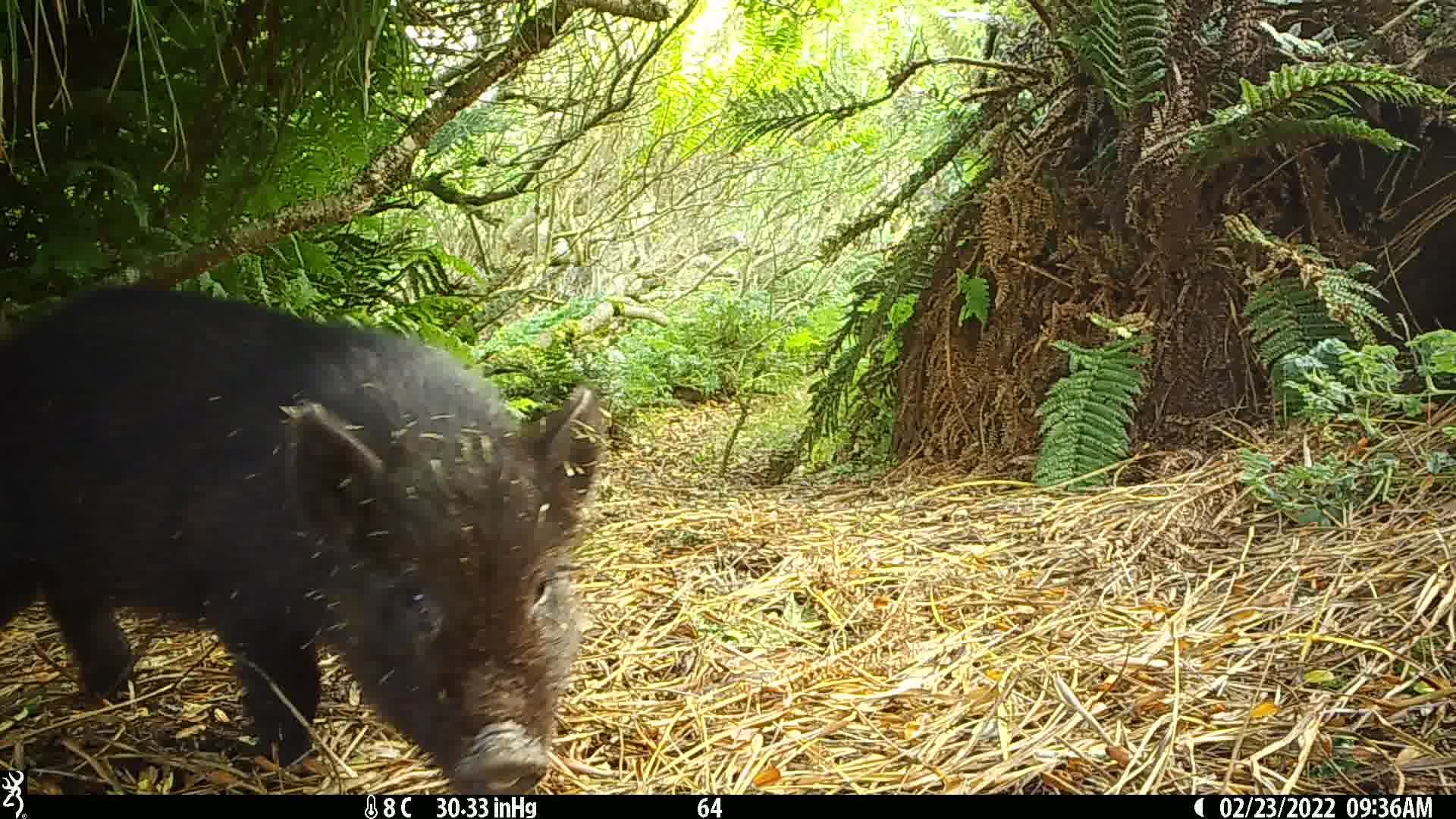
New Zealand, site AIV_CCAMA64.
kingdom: Animalia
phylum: Chordata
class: Mammalia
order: Artiodactyla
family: Suidae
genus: Sus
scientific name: Sus scrofa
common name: pig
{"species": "pig (Sus scrofa)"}